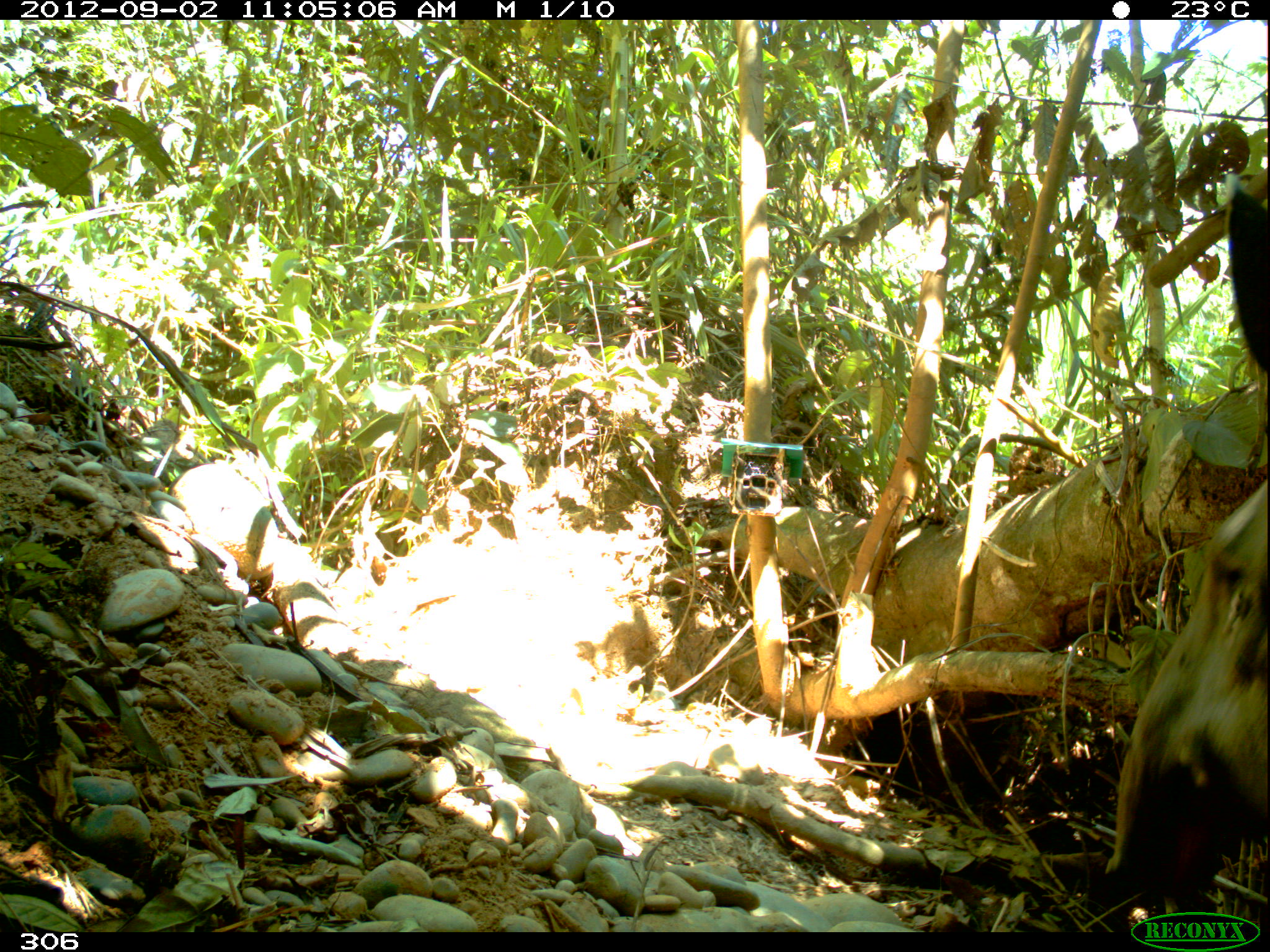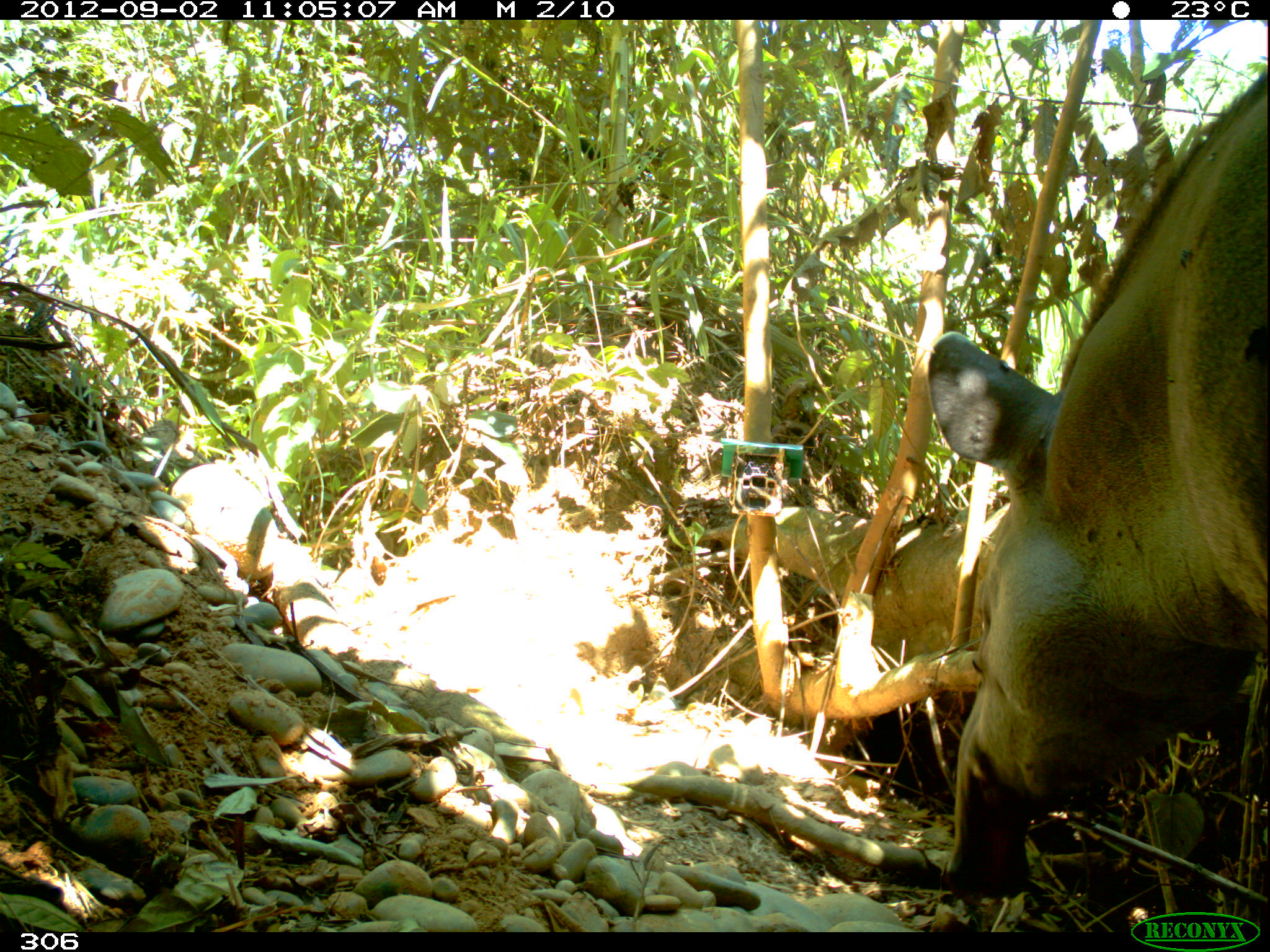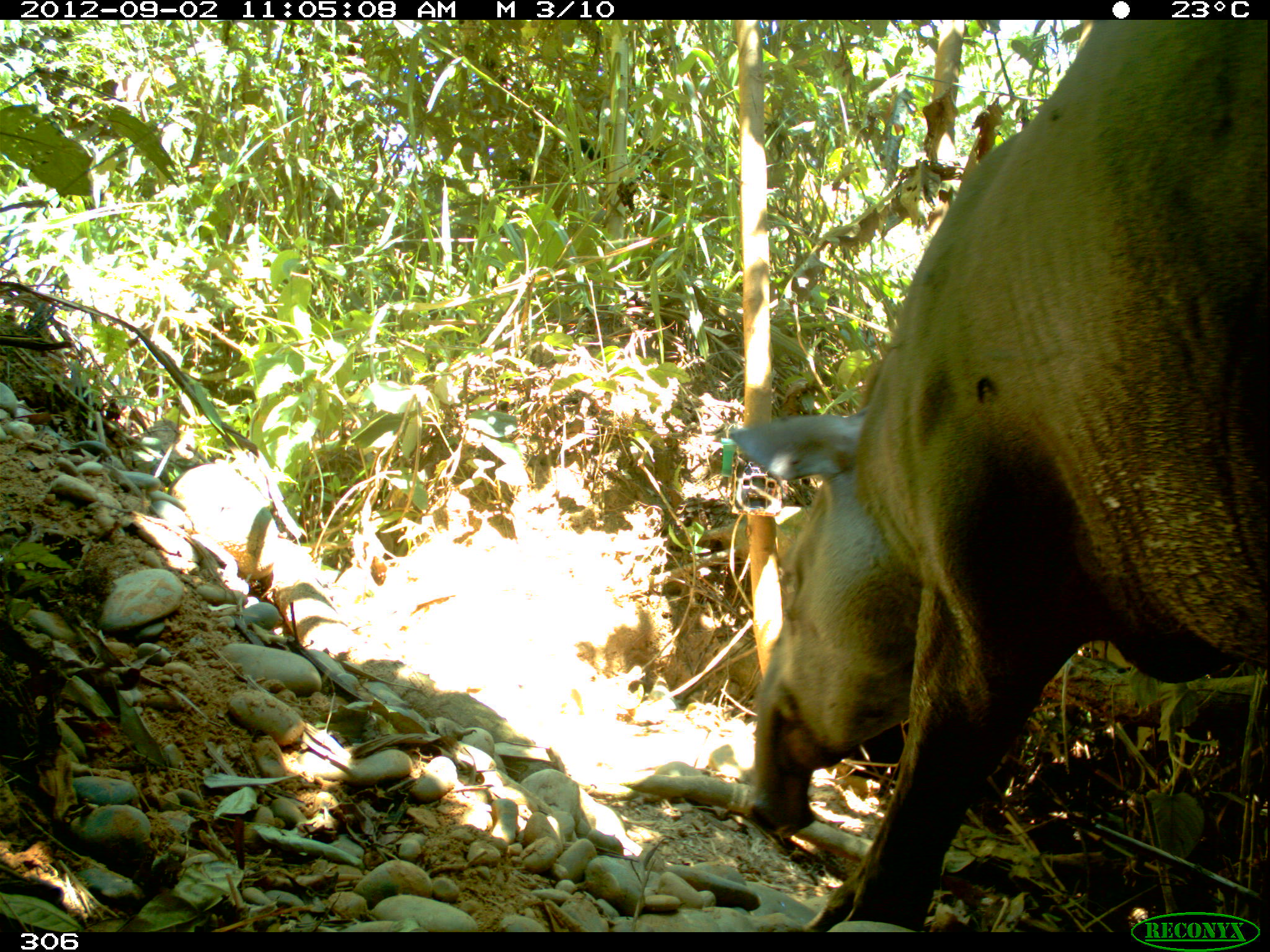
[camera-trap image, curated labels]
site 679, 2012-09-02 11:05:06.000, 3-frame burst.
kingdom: Animalia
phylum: Chordata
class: Mammalia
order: Perissodactyla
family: Tapiridae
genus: Tapirus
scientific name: Tapirus terrestris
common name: south american tapir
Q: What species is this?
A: Tapirus terrestris (south american tapir).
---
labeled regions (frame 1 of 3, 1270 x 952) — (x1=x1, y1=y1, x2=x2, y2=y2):
tapirus terrestris: (x1=1103, y1=173, x2=1270, y2=897)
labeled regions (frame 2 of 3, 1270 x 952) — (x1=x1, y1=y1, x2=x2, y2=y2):
tapirus terrestris: (x1=927, y1=66, x2=1270, y2=897)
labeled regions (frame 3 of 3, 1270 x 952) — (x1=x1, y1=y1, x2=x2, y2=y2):
tapirus terrestris: (x1=728, y1=19, x2=1270, y2=930)